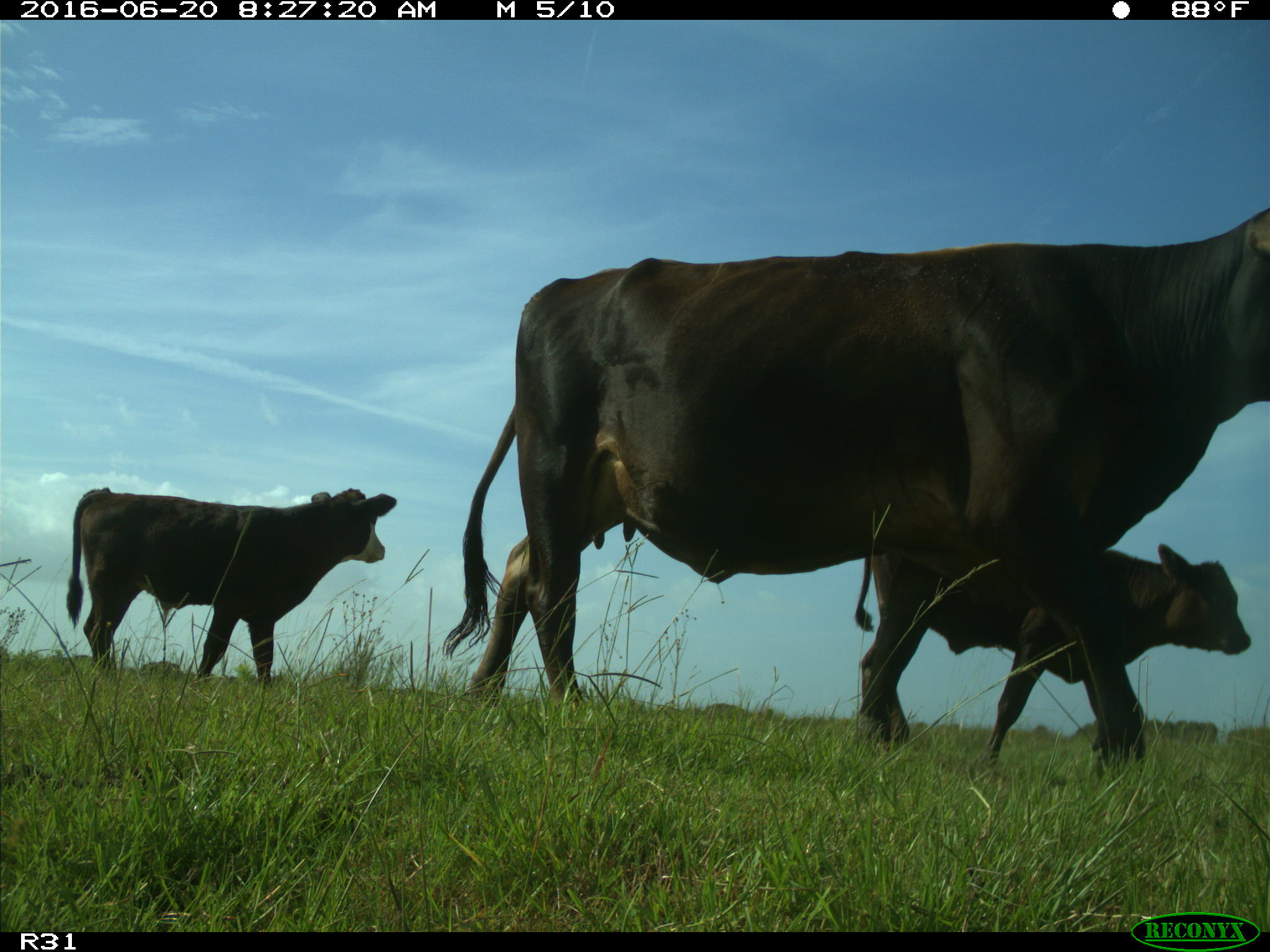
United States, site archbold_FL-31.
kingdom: Animalia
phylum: Chordata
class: Mammalia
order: Artiodactyla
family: Bovidae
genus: Bos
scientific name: Bos taurus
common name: domestic cow